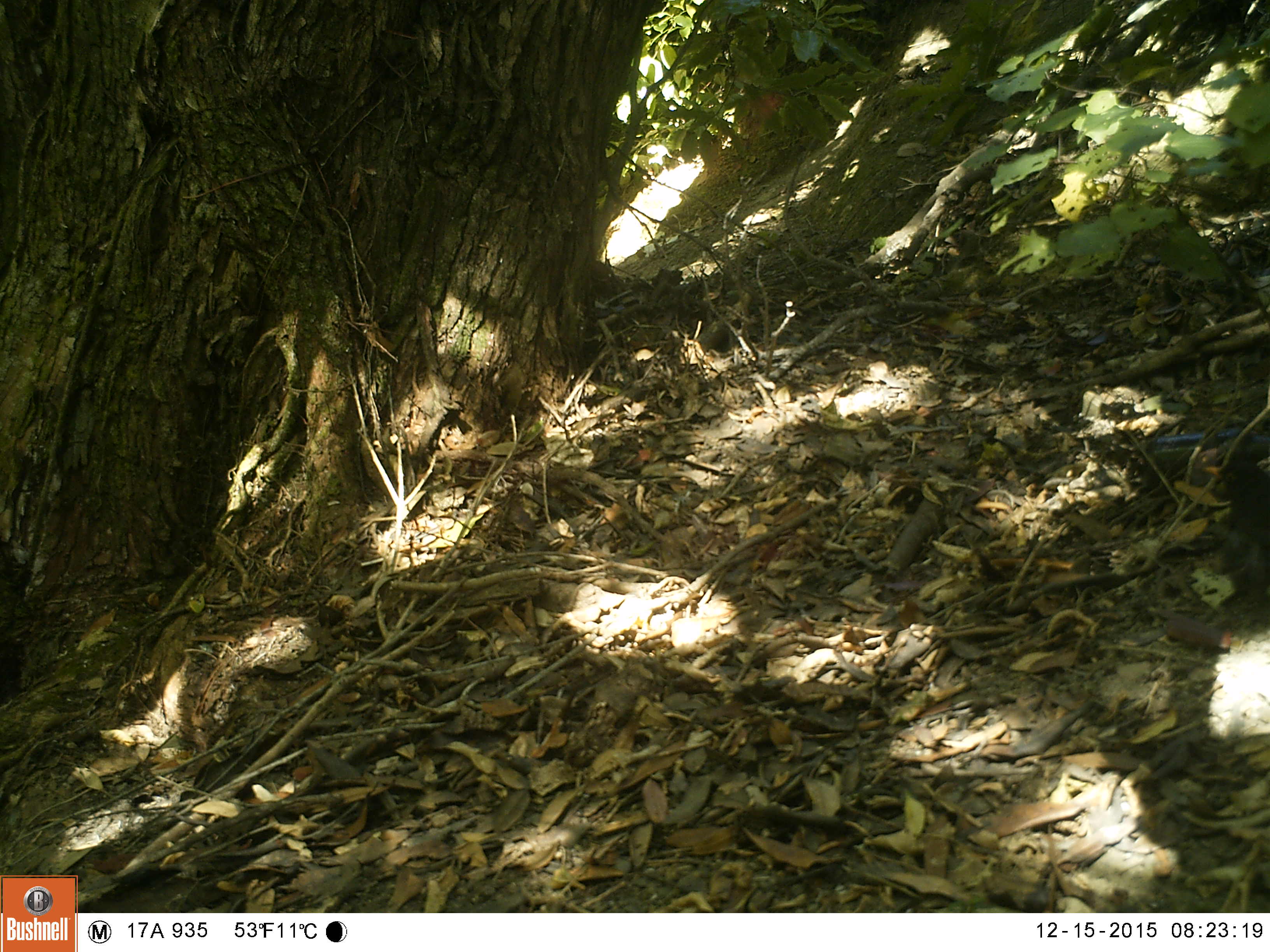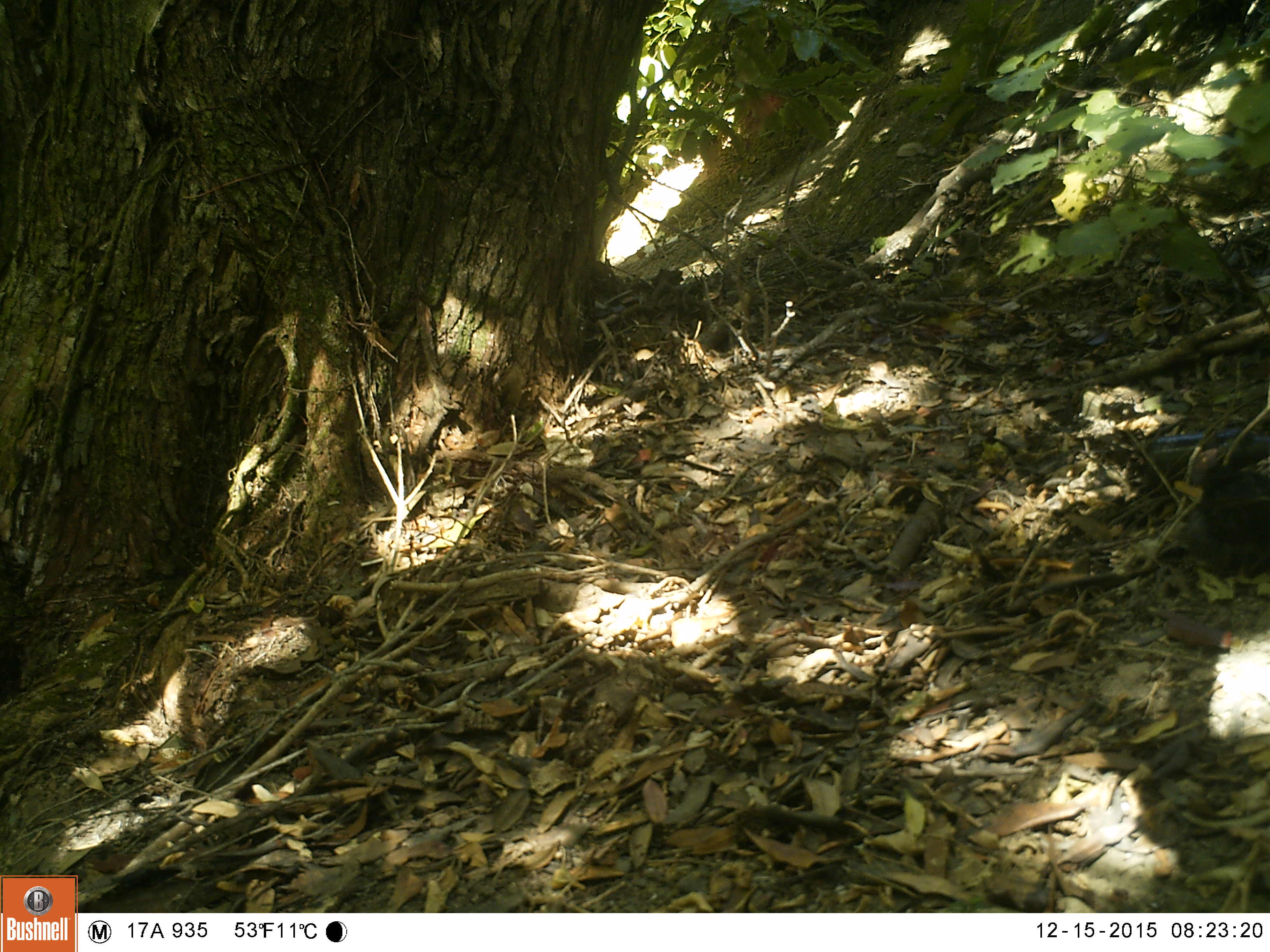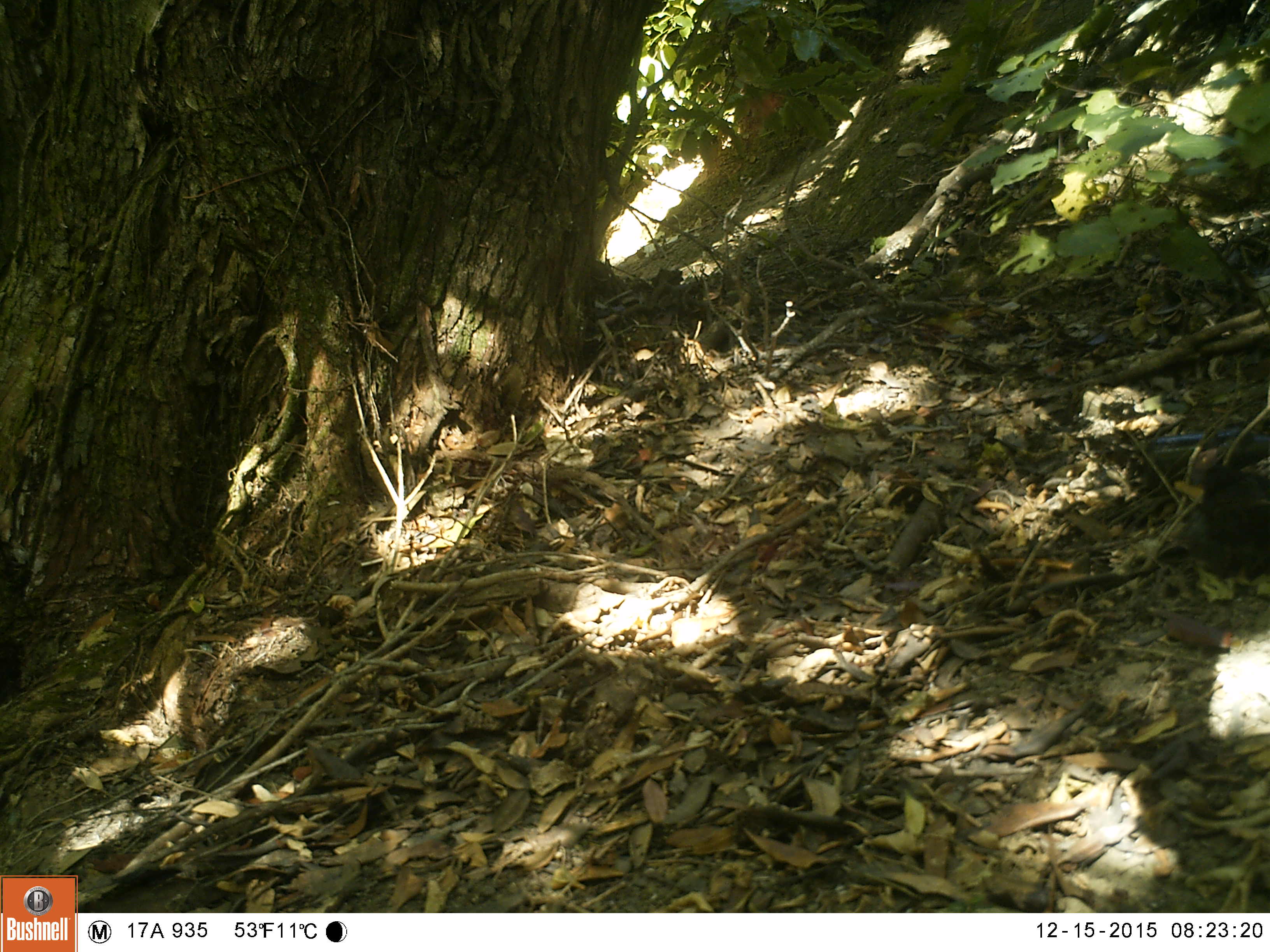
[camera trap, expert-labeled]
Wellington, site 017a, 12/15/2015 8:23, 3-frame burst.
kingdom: Animalia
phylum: Chordata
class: Aves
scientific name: Aves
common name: bird